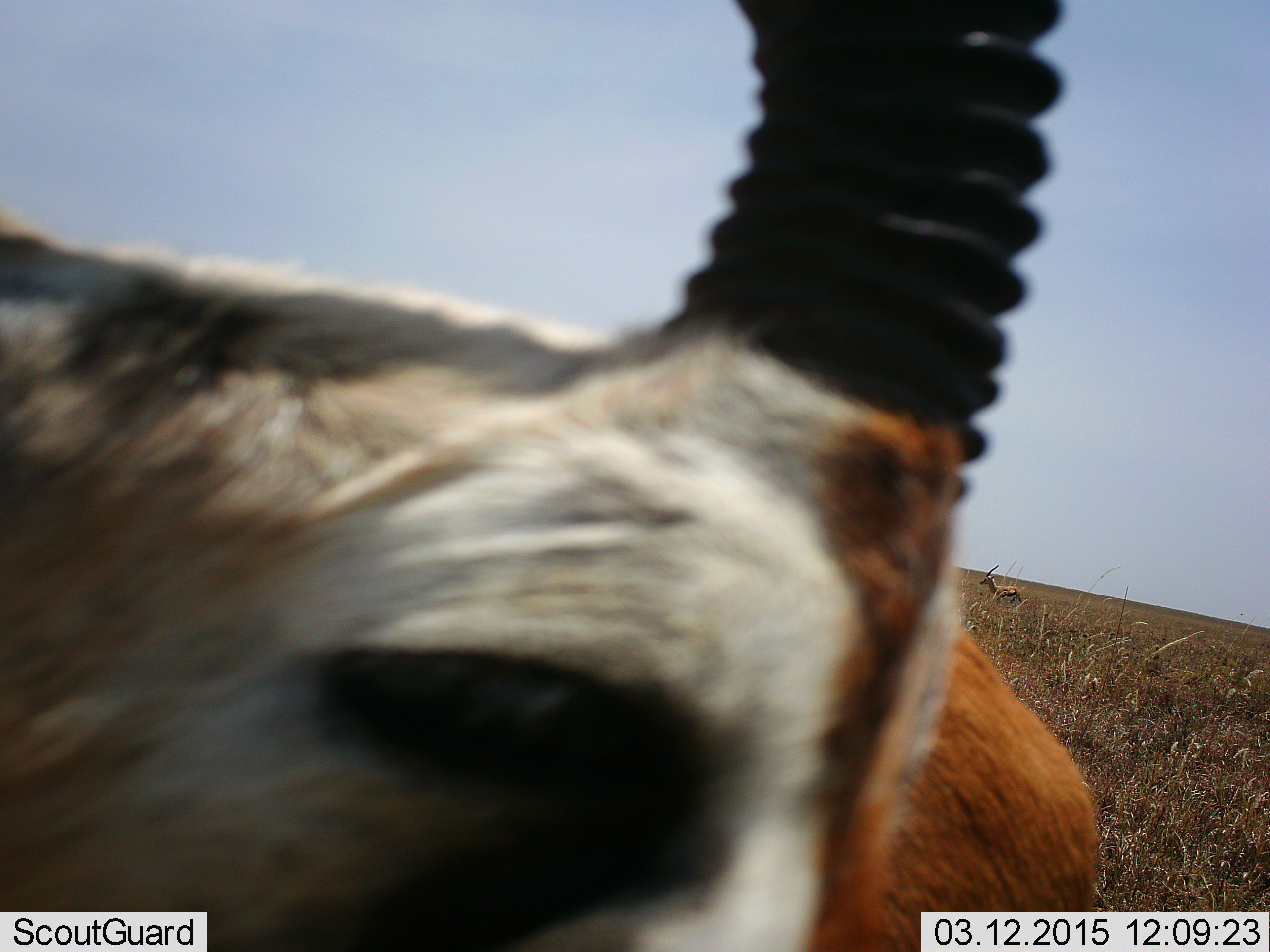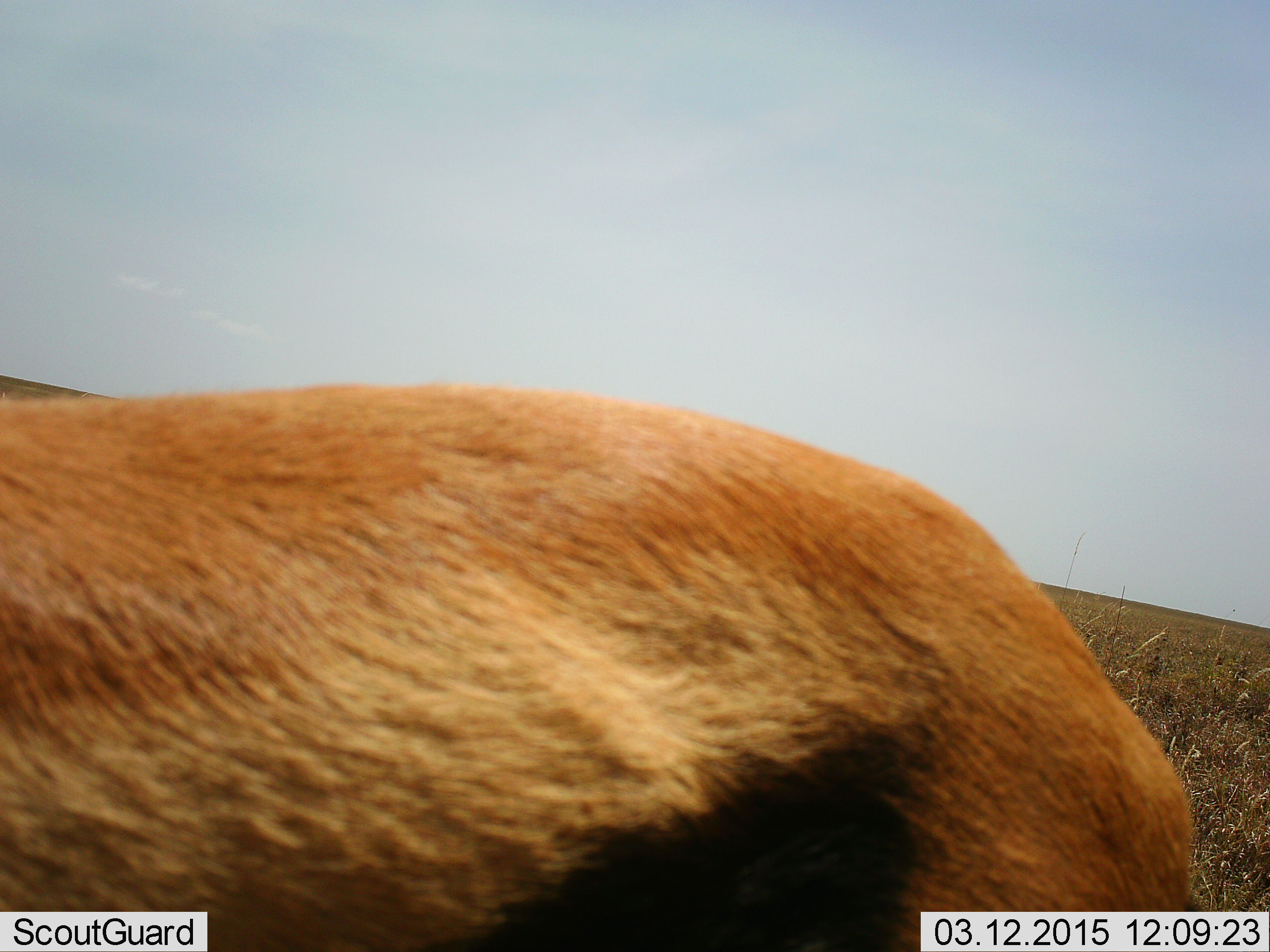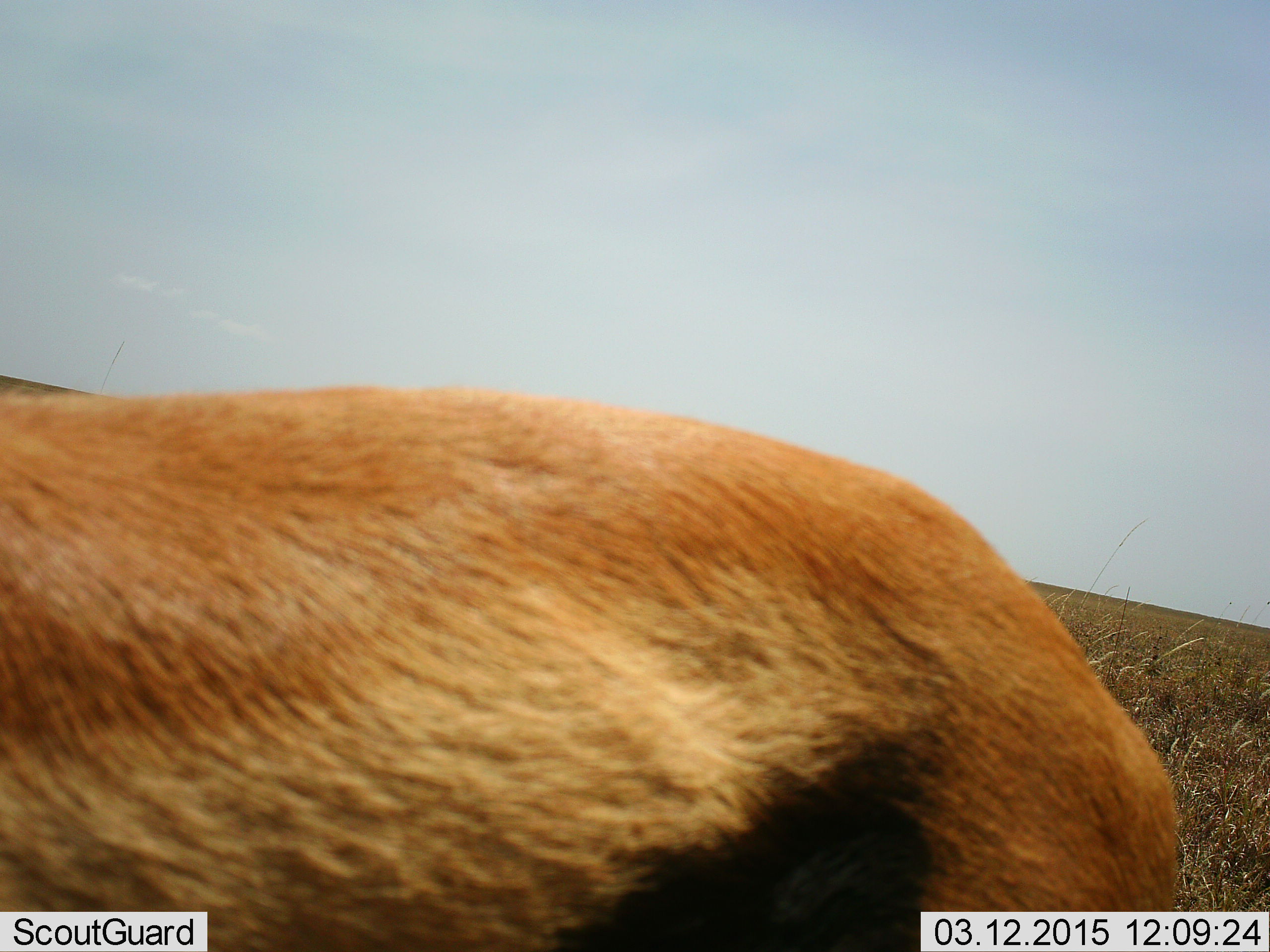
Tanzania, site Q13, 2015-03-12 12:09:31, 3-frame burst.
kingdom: Animalia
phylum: Chordata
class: Mammalia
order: Artiodactyla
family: Bovidae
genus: Eudorcas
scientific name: Eudorcas thomsonii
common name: thomson's gazelle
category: gazellethomsons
Gazellethomsons (thomson's gazelle) (Eudorcas thomsonii), count 1. Behavior (volunteer vote fractions): standing 100%, resting 0%, moving 0%, interacting 0%. Young present (vote fraction): 0%. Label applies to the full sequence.